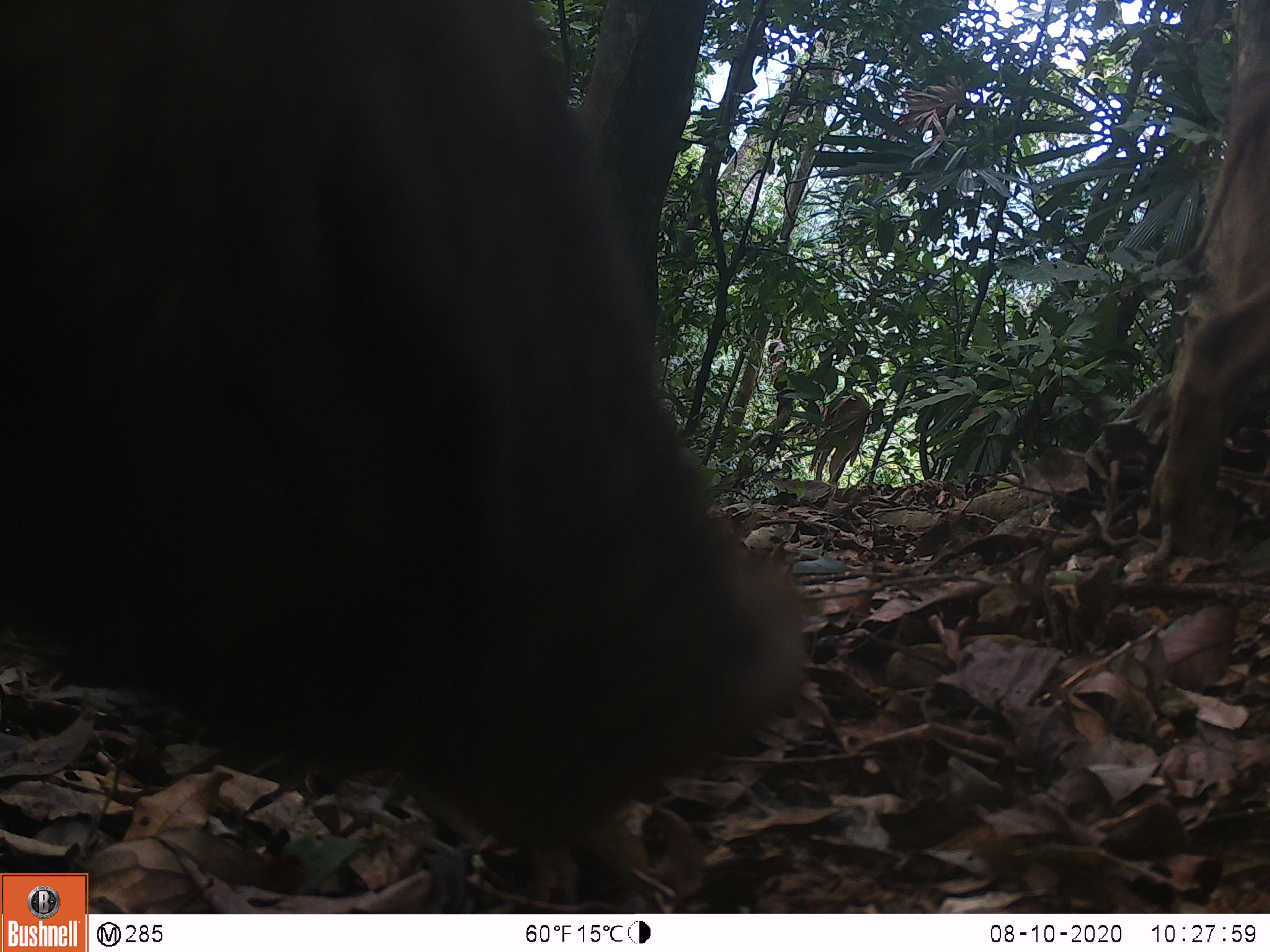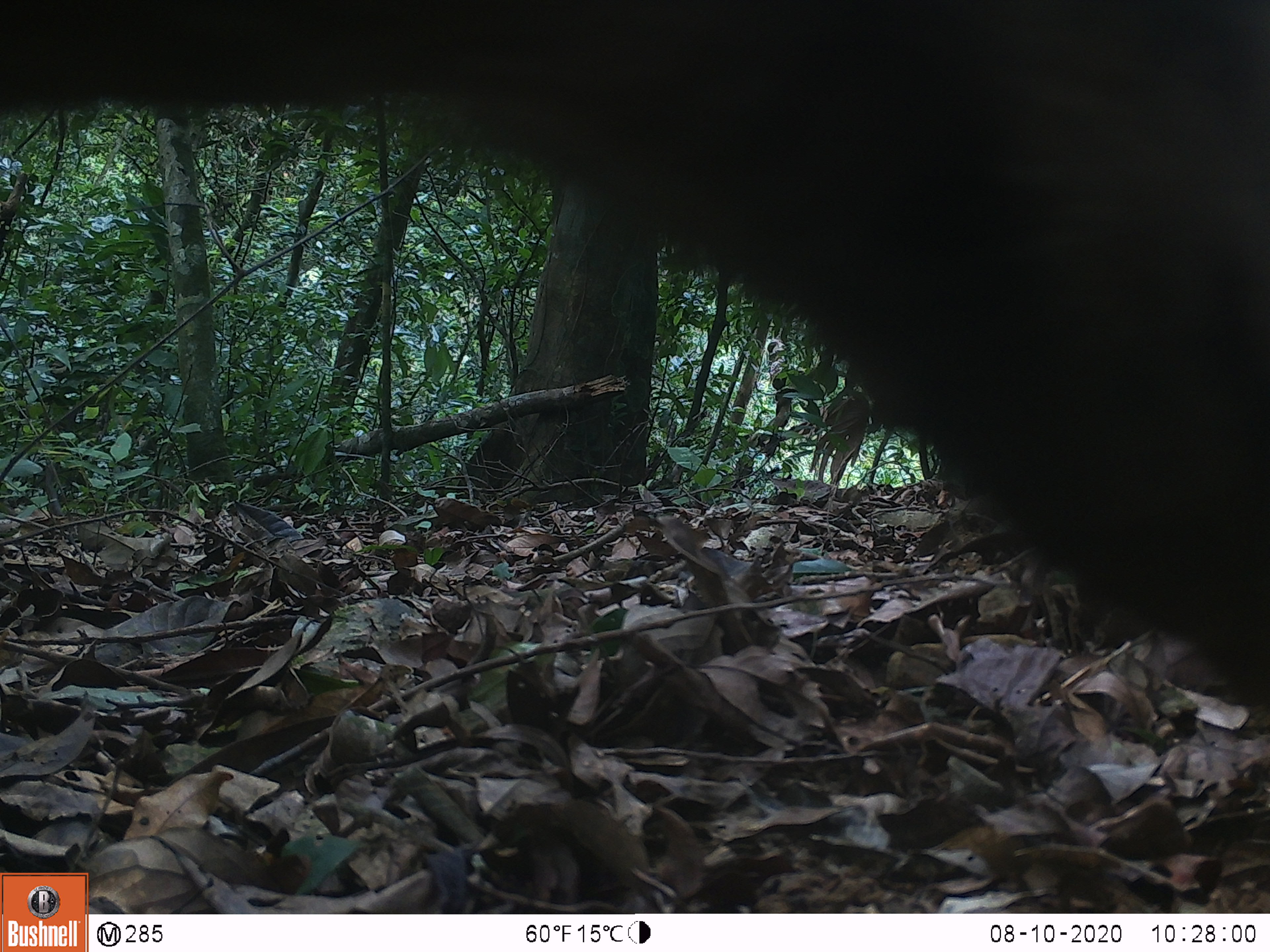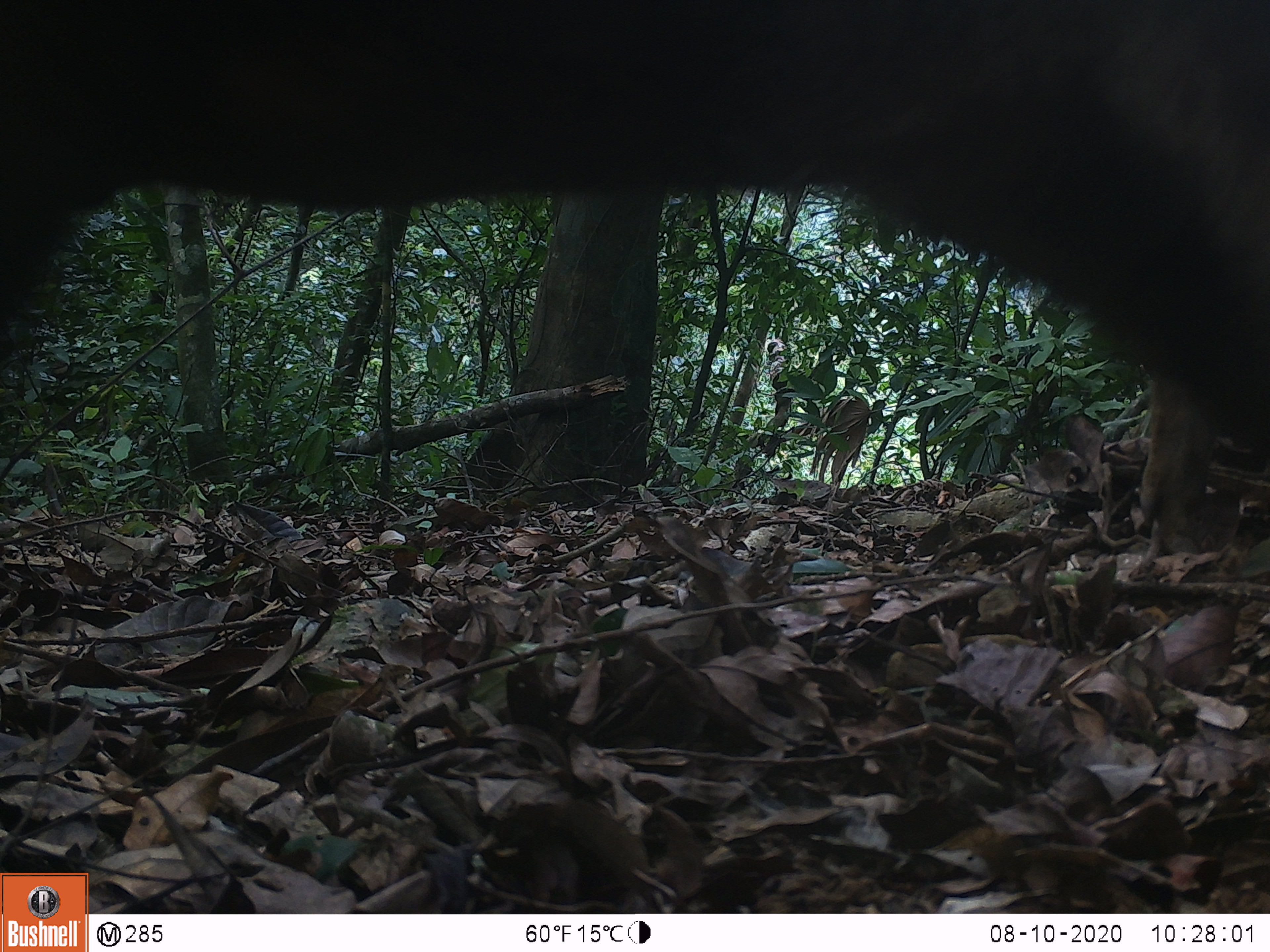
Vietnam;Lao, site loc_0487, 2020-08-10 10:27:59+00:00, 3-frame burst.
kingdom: Animalia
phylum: Chordata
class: Mammalia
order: Artiodactyla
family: Suidae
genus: Sus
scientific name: Sus scrofa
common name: eurasian wild pig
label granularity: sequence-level